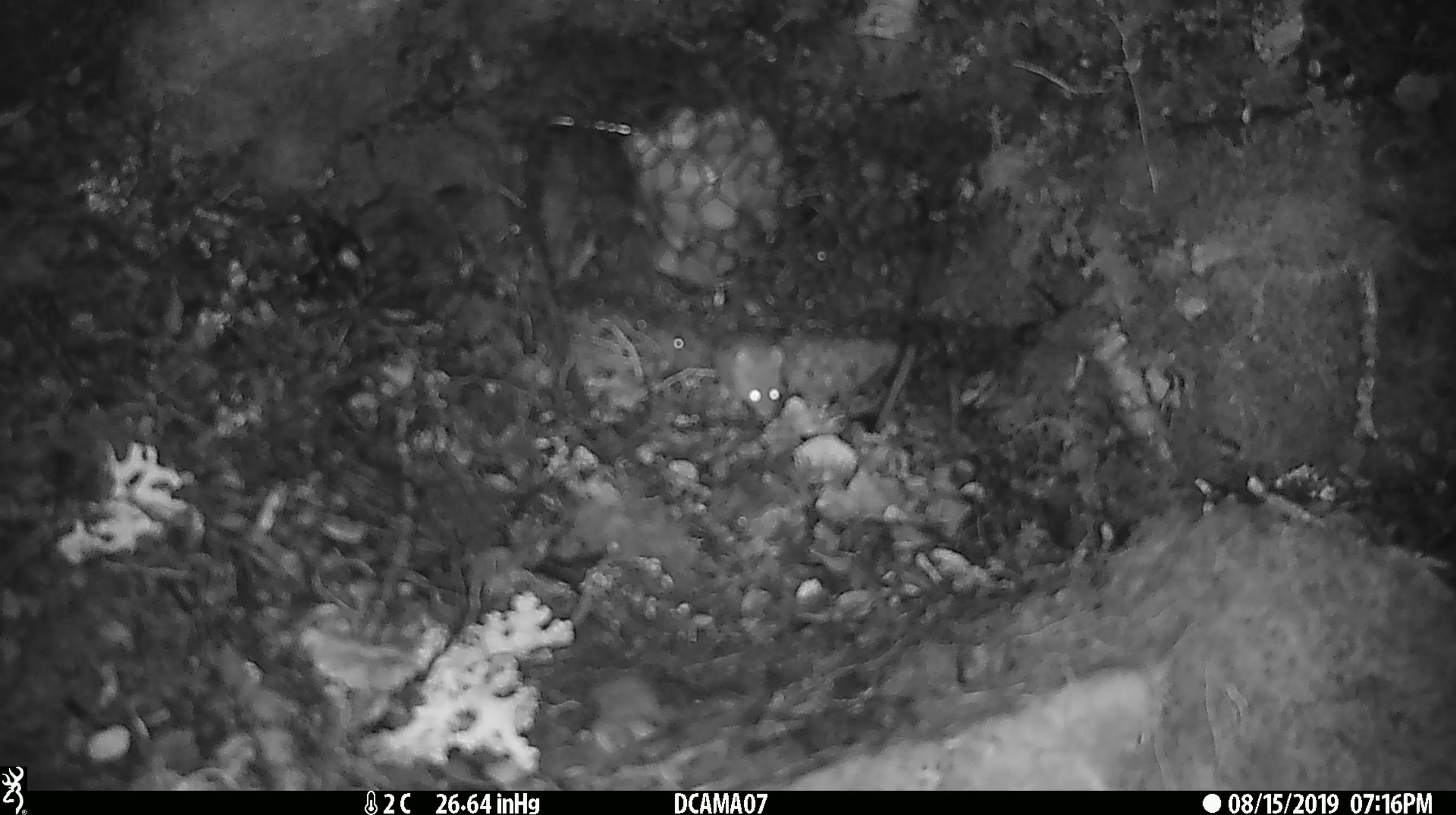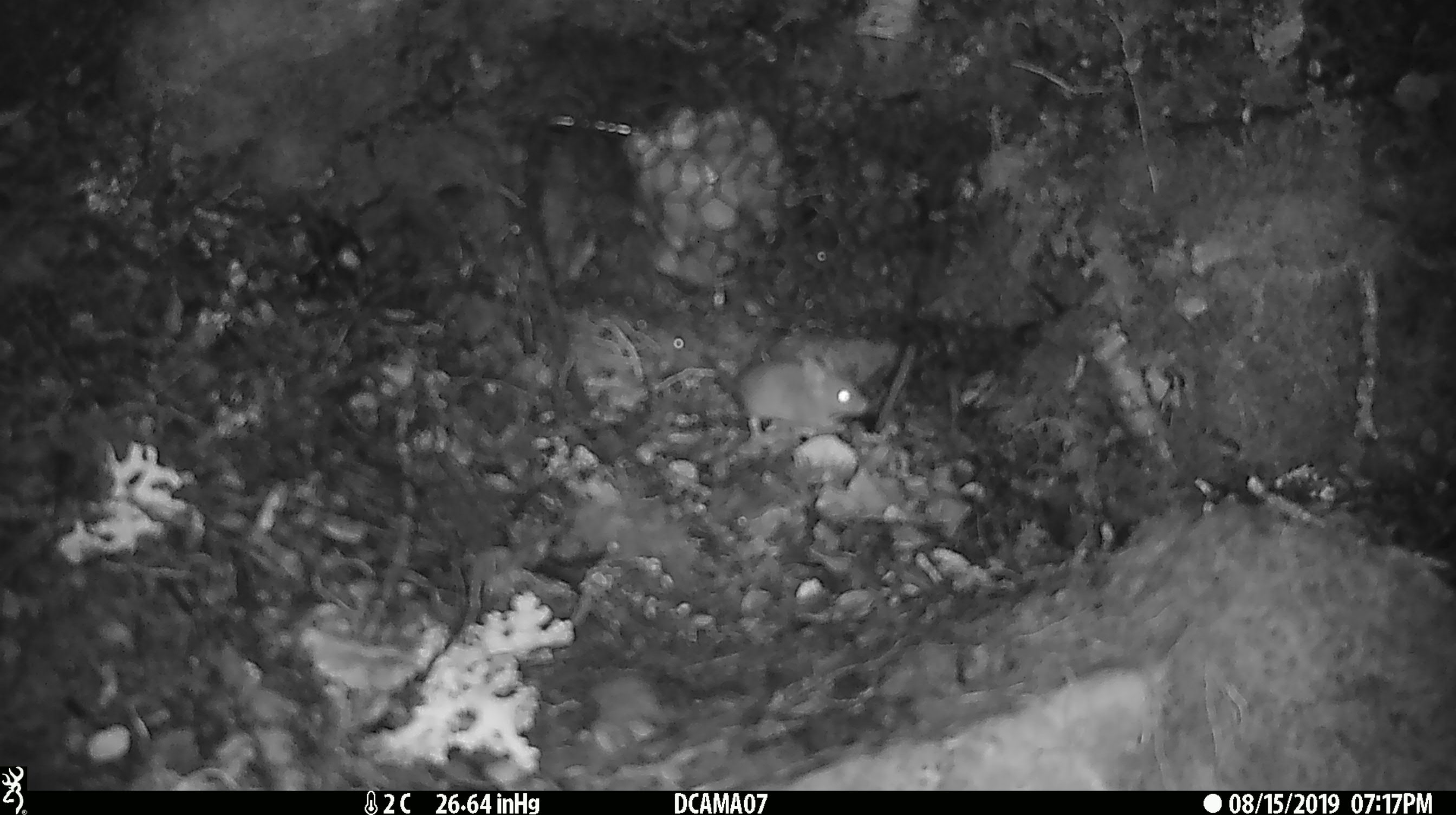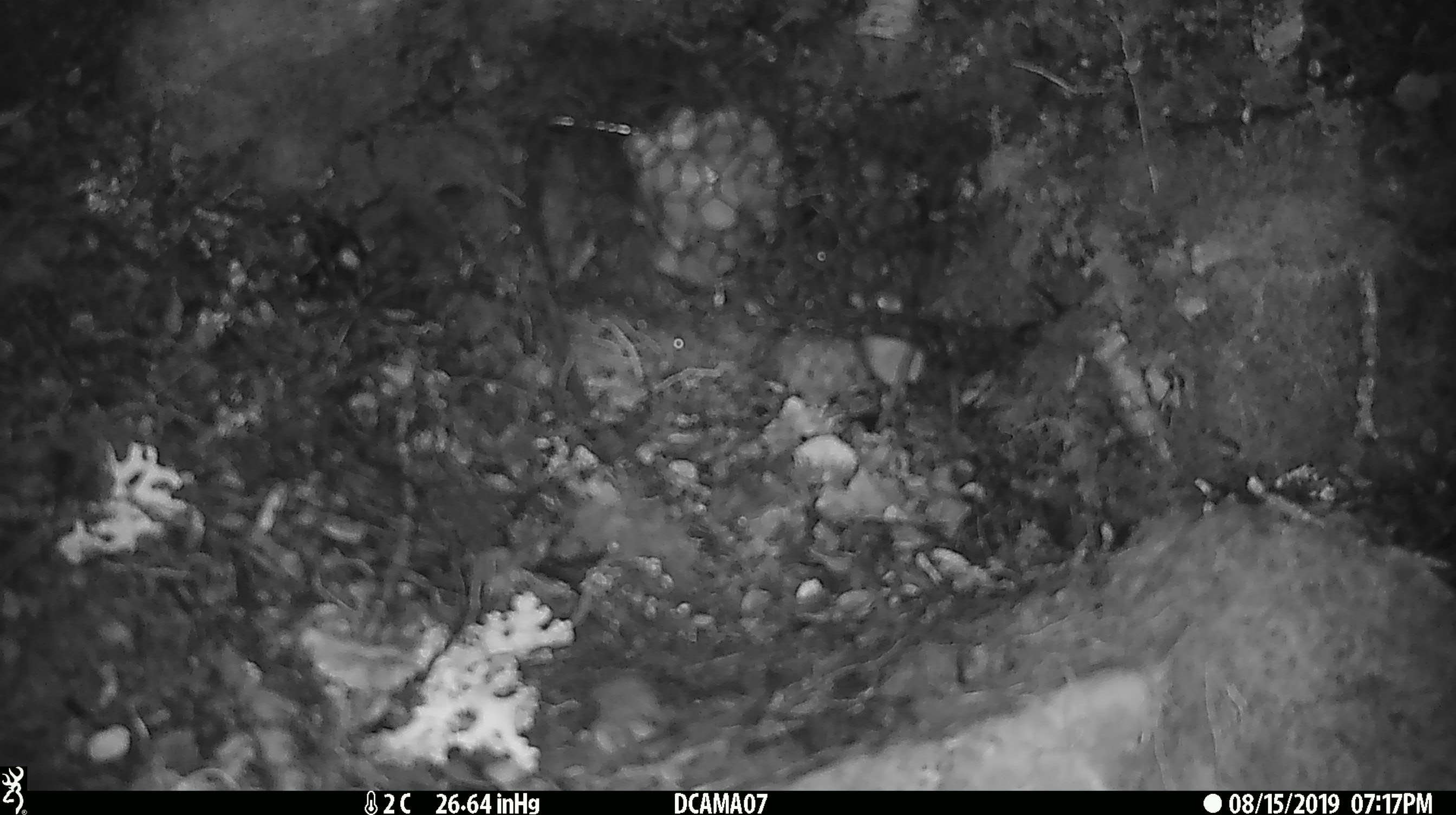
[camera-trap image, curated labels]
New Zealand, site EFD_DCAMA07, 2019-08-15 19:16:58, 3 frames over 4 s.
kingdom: Animalia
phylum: Chordata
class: Mammalia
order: Rodentia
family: Muridae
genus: Mus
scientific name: Mus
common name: mouse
Mouse (Mus).